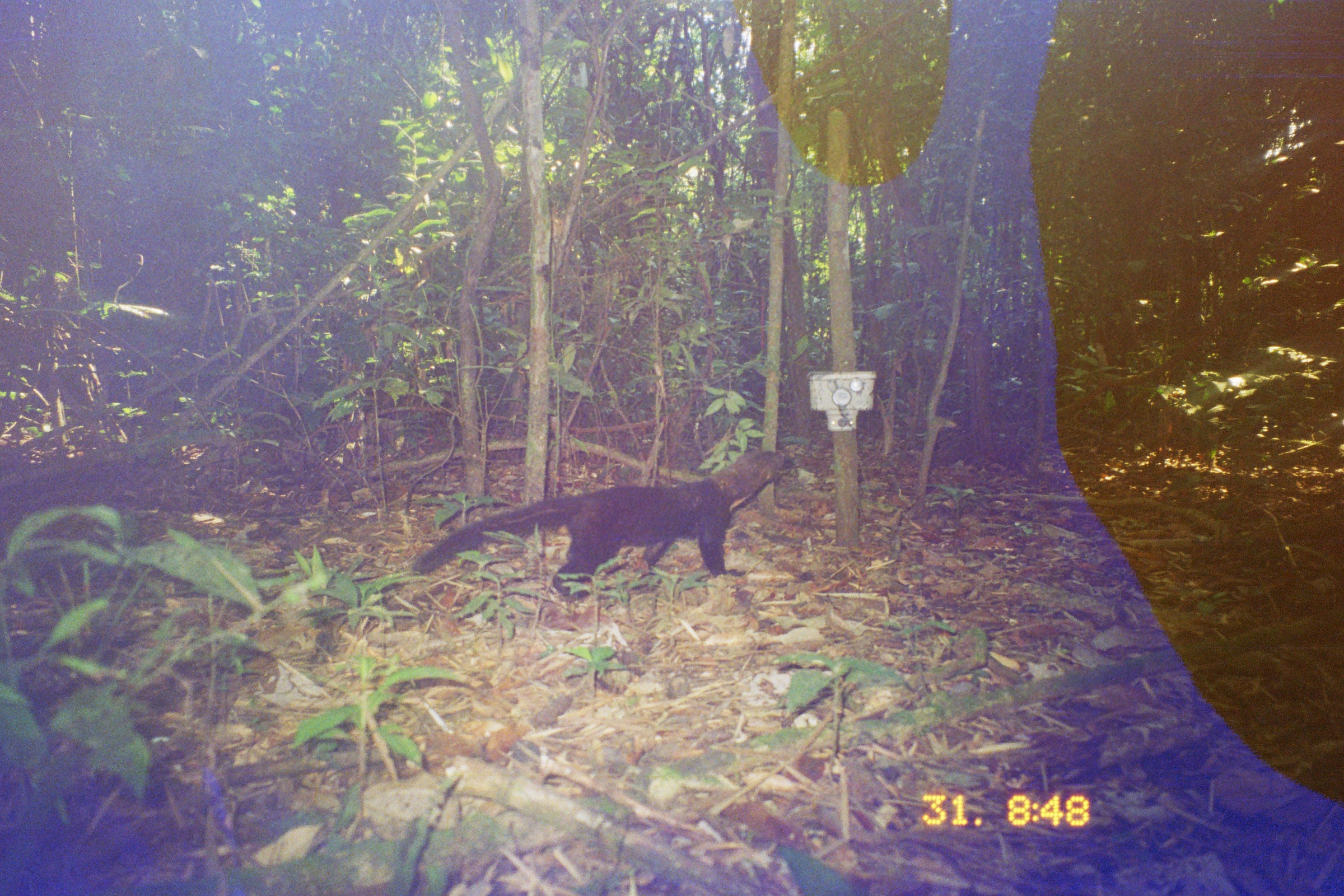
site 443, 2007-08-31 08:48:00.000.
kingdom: Animalia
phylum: Chordata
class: Mammalia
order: Carnivora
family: Mustelidae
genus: Eira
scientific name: Eira barbara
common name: tayra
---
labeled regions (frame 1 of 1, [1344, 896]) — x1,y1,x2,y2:
eira barbara: 410,448,797,602